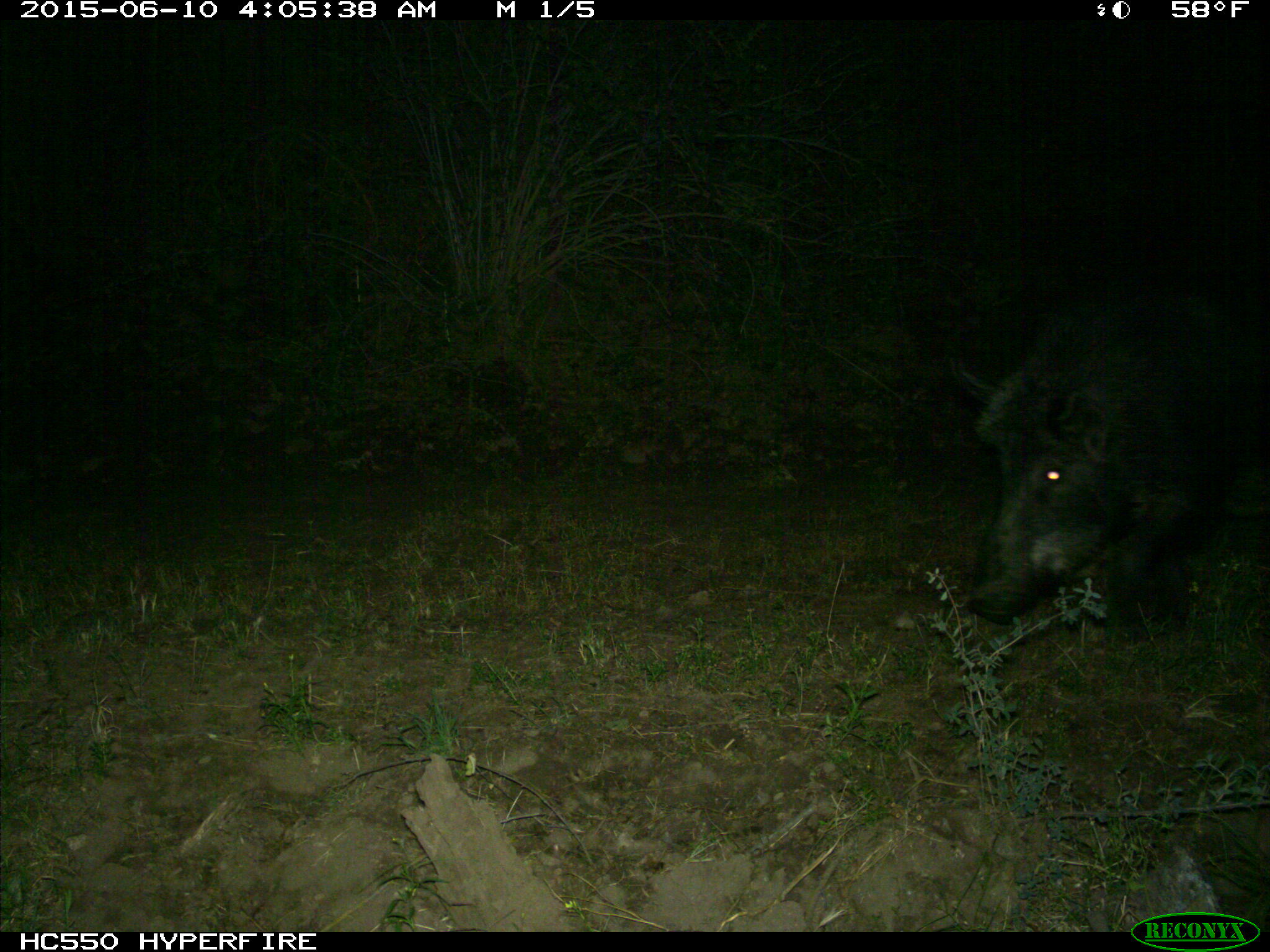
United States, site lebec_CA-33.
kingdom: Animalia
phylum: Chordata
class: Mammalia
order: Artiodactyla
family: Suidae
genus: Sus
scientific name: Sus scrofa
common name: wild boar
Sus scrofa (wild boar).